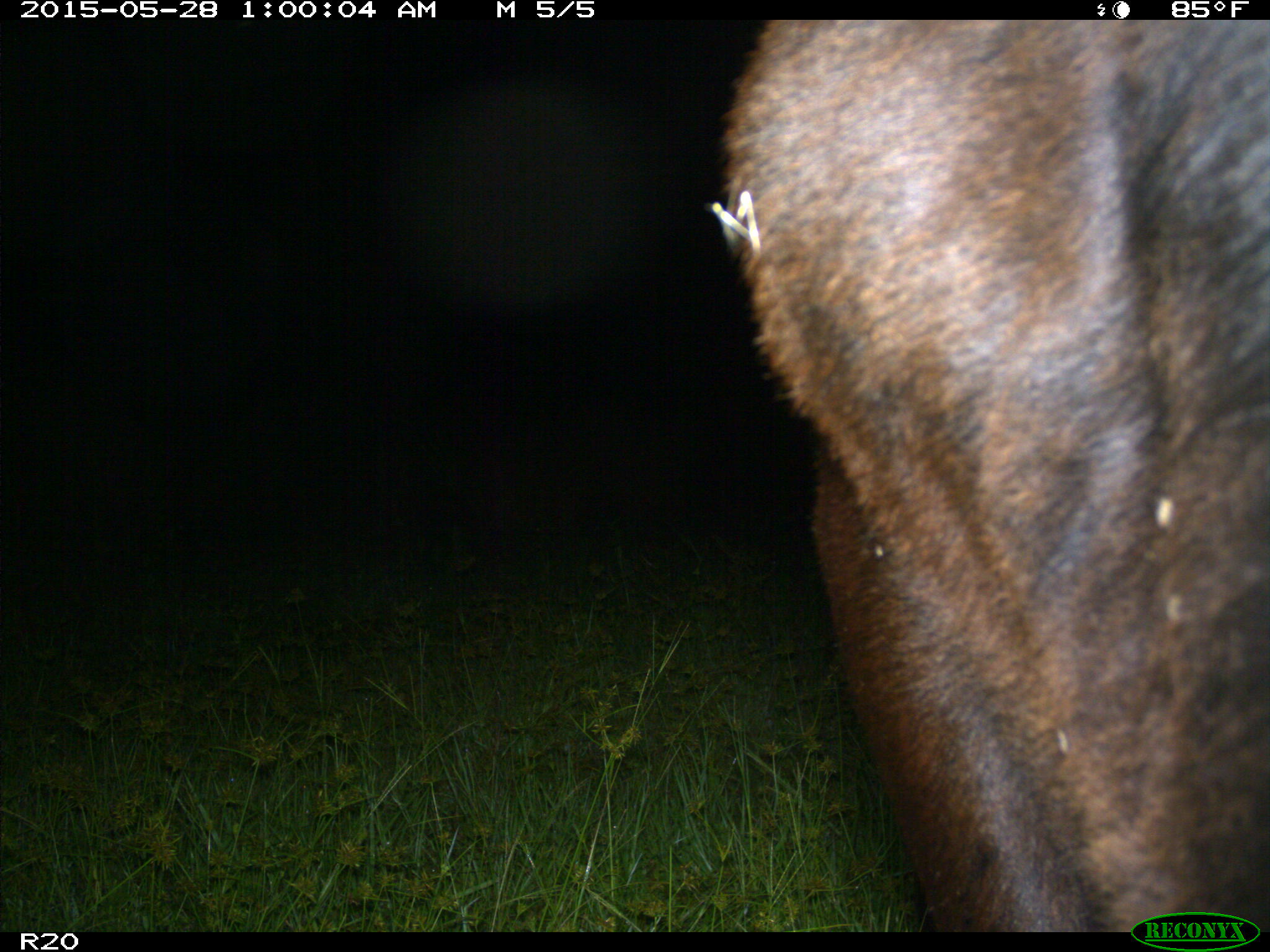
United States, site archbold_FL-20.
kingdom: Animalia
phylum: Chordata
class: Mammalia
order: Artiodactyla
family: Bovidae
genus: Bos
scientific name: Bos taurus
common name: domestic cow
Bos taurus (domestic cow).